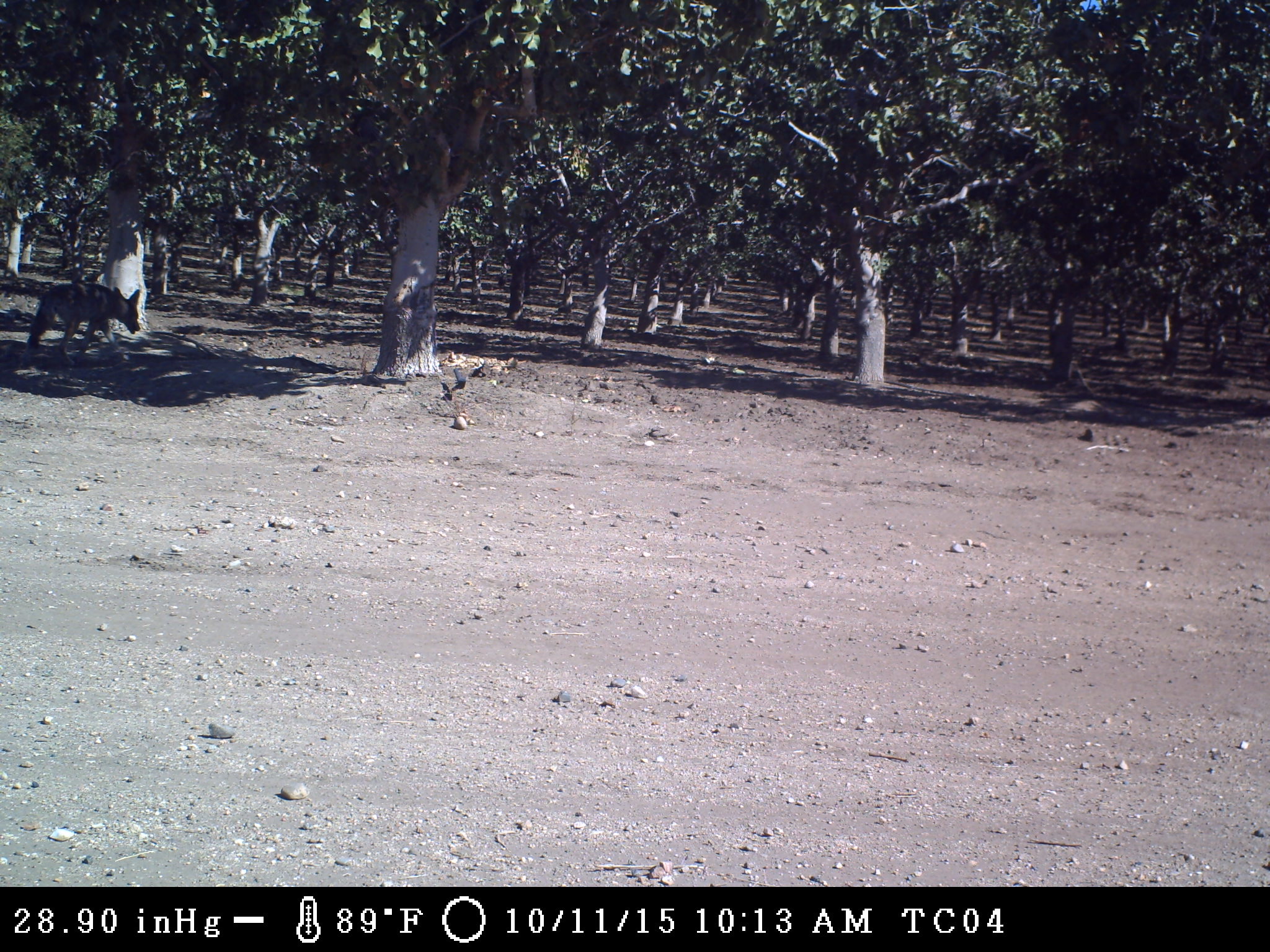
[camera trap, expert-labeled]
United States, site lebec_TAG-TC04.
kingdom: Animalia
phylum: Chordata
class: Mammalia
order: Carnivora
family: Canidae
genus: Canis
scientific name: Canis latrans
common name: coyote